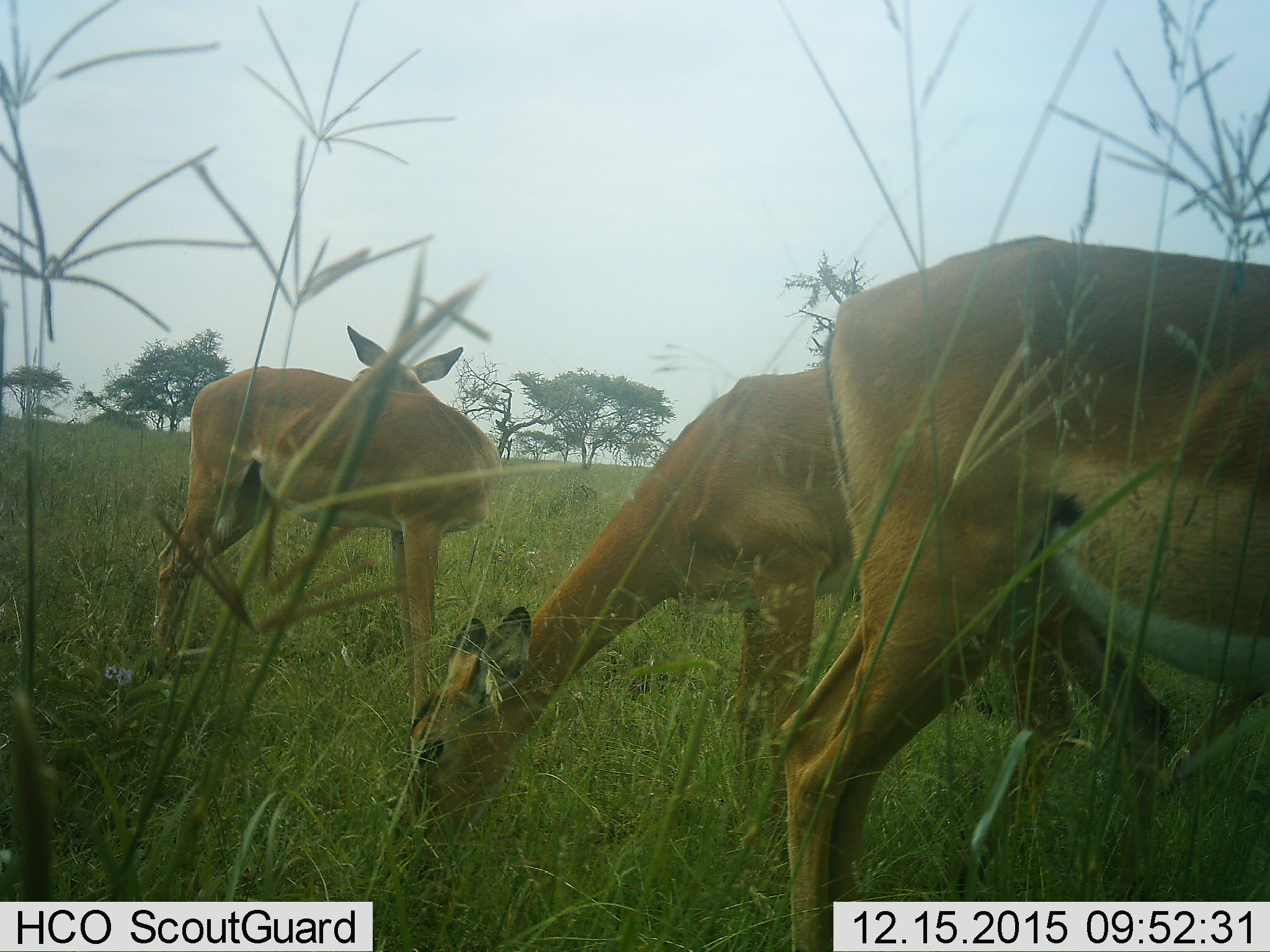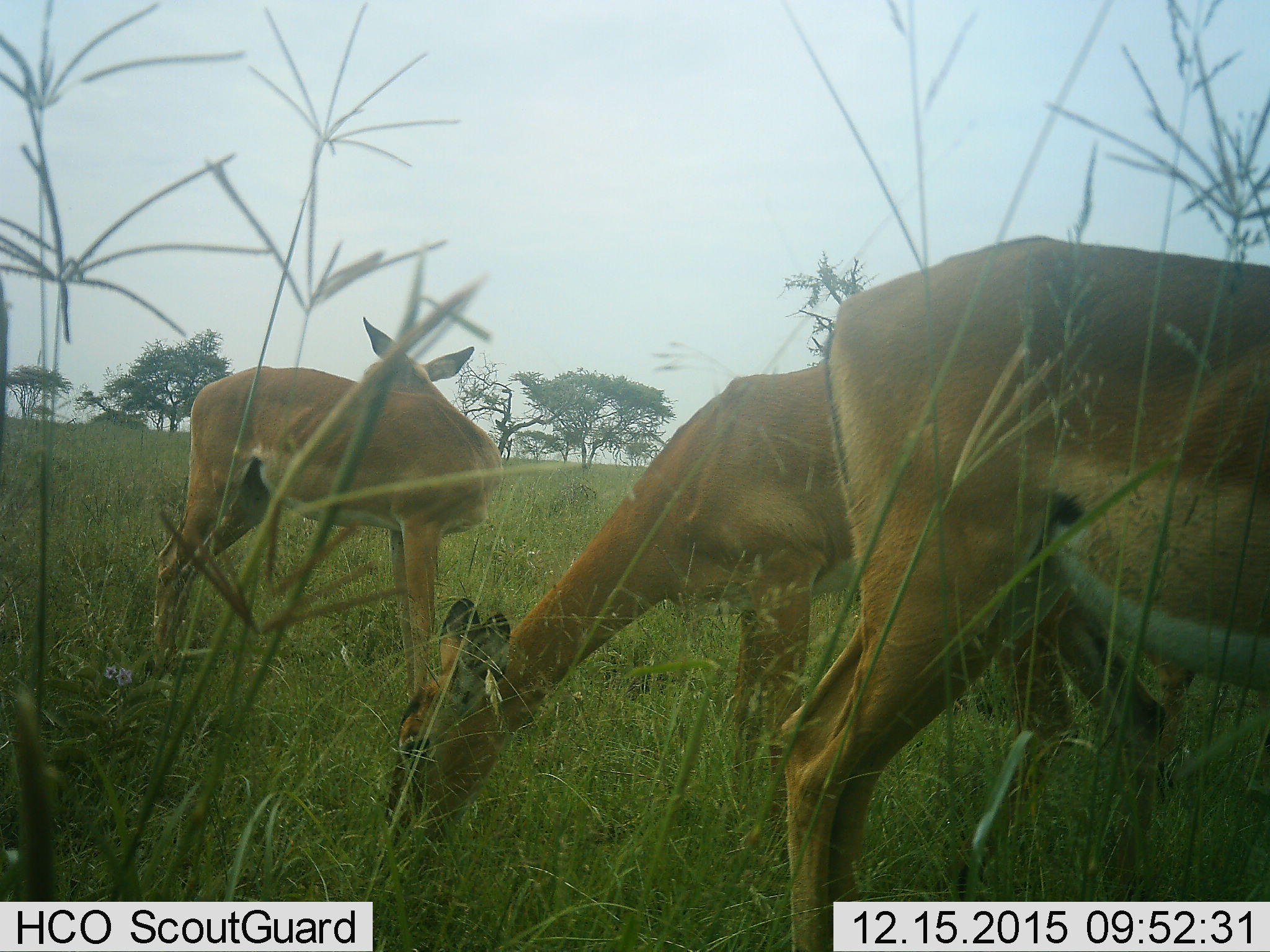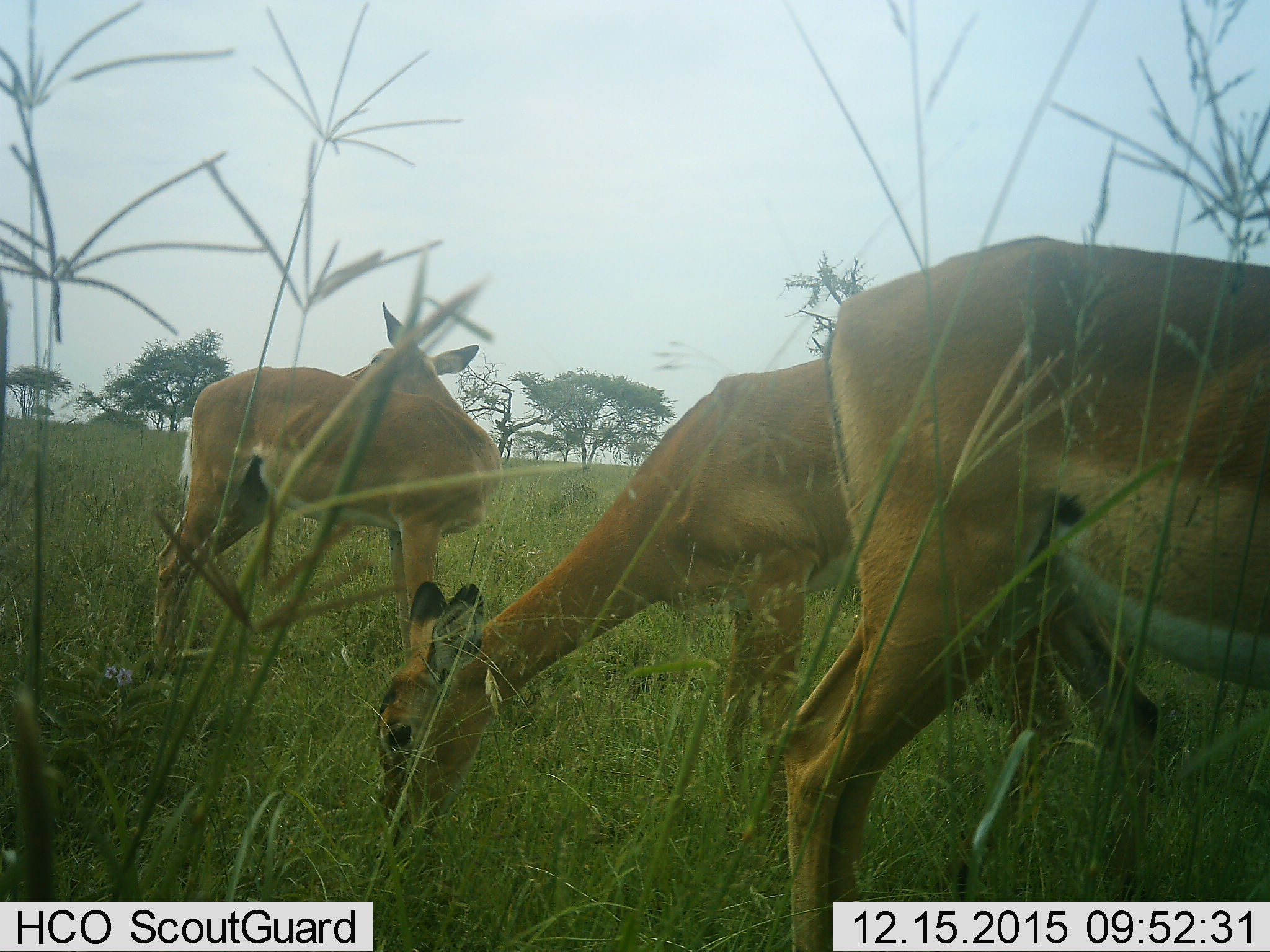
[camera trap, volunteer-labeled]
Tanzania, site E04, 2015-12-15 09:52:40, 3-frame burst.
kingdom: Animalia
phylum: Chordata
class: Mammalia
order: Artiodactyla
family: Bovidae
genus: Aepyceros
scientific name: Aepyceros melampus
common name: impala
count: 3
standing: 80%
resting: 0%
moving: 10%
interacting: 0%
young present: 0%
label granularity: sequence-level